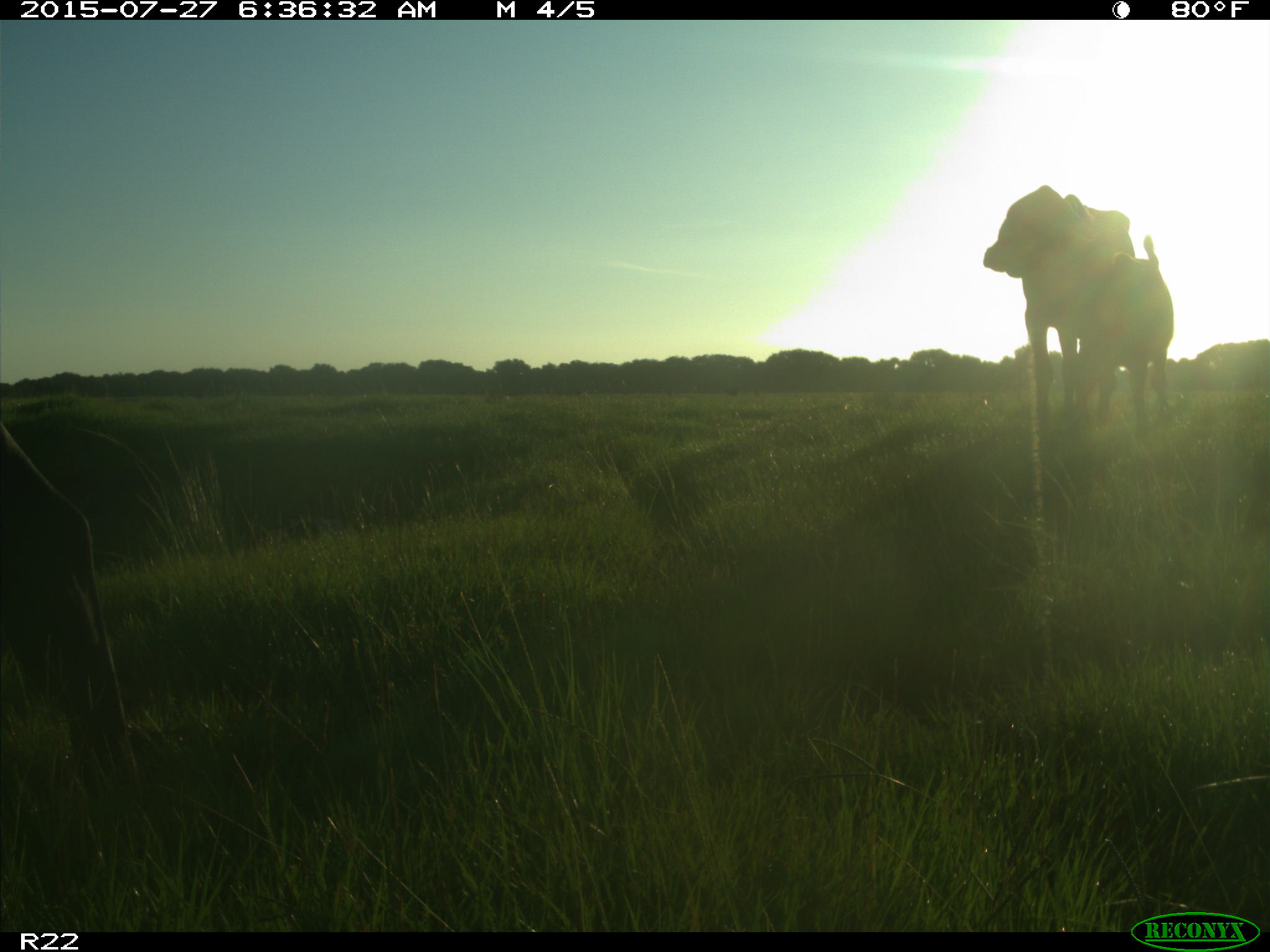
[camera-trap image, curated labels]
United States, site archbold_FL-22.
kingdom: Animalia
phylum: Chordata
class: Mammalia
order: Artiodactyla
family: Bovidae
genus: Bos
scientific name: Bos taurus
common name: domestic cow